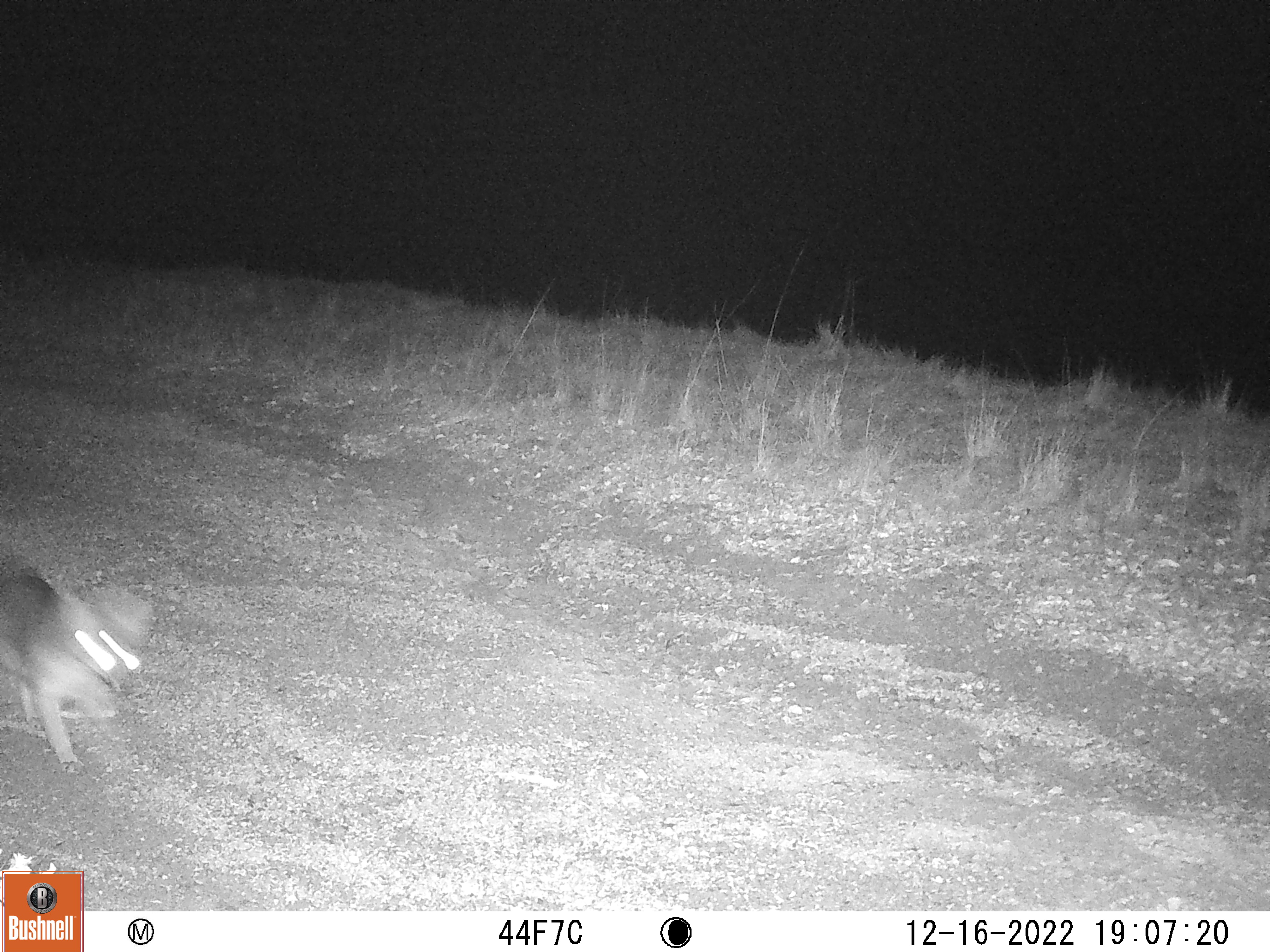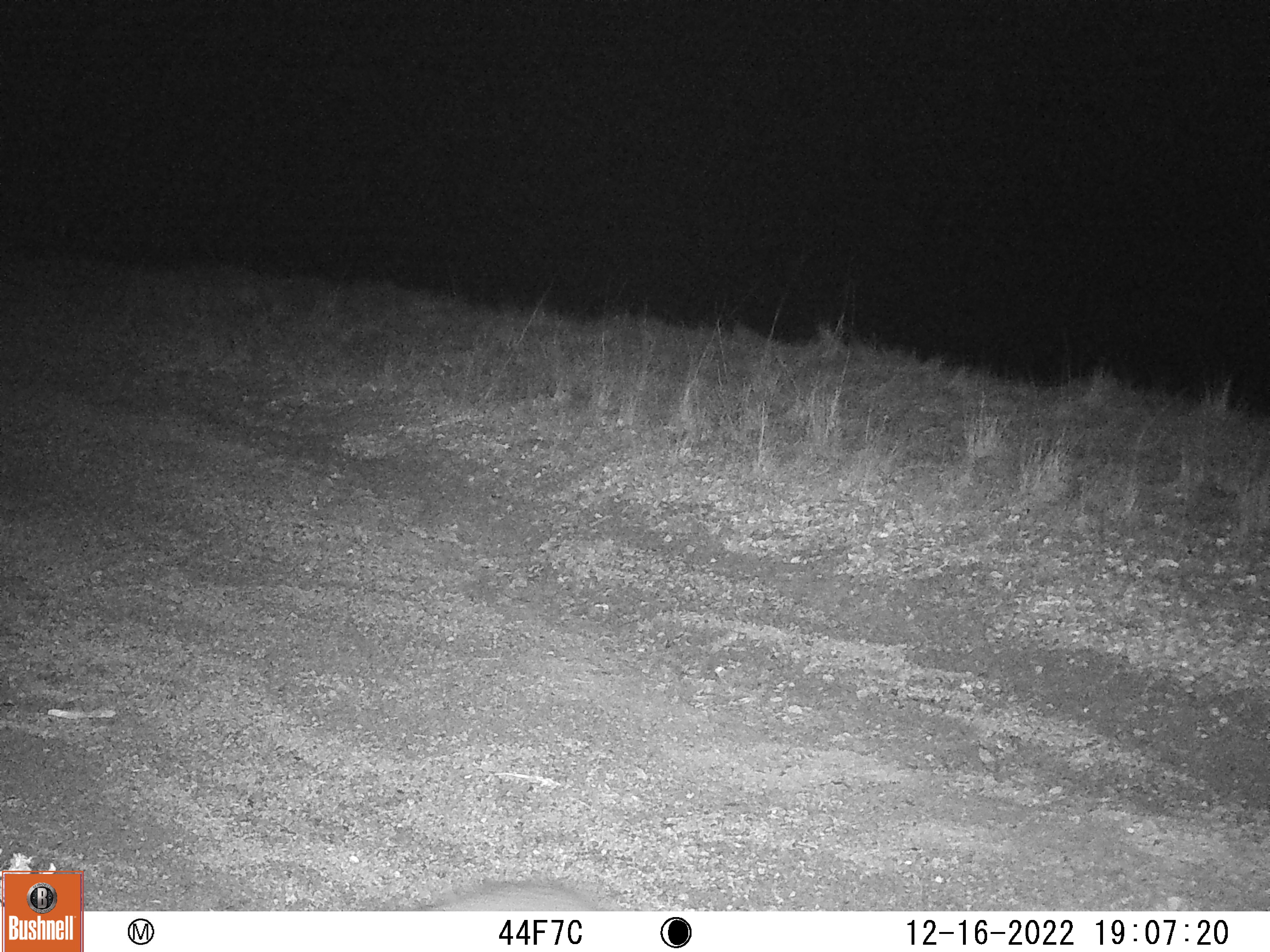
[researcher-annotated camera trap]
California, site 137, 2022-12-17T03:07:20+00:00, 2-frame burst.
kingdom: Animalia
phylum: Chordata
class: Mammalia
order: Carnivora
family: Canidae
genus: Urocyon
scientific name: Urocyon cinereoargenteus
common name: gray fox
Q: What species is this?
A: Gray fox (Urocyon cinereoargenteus).